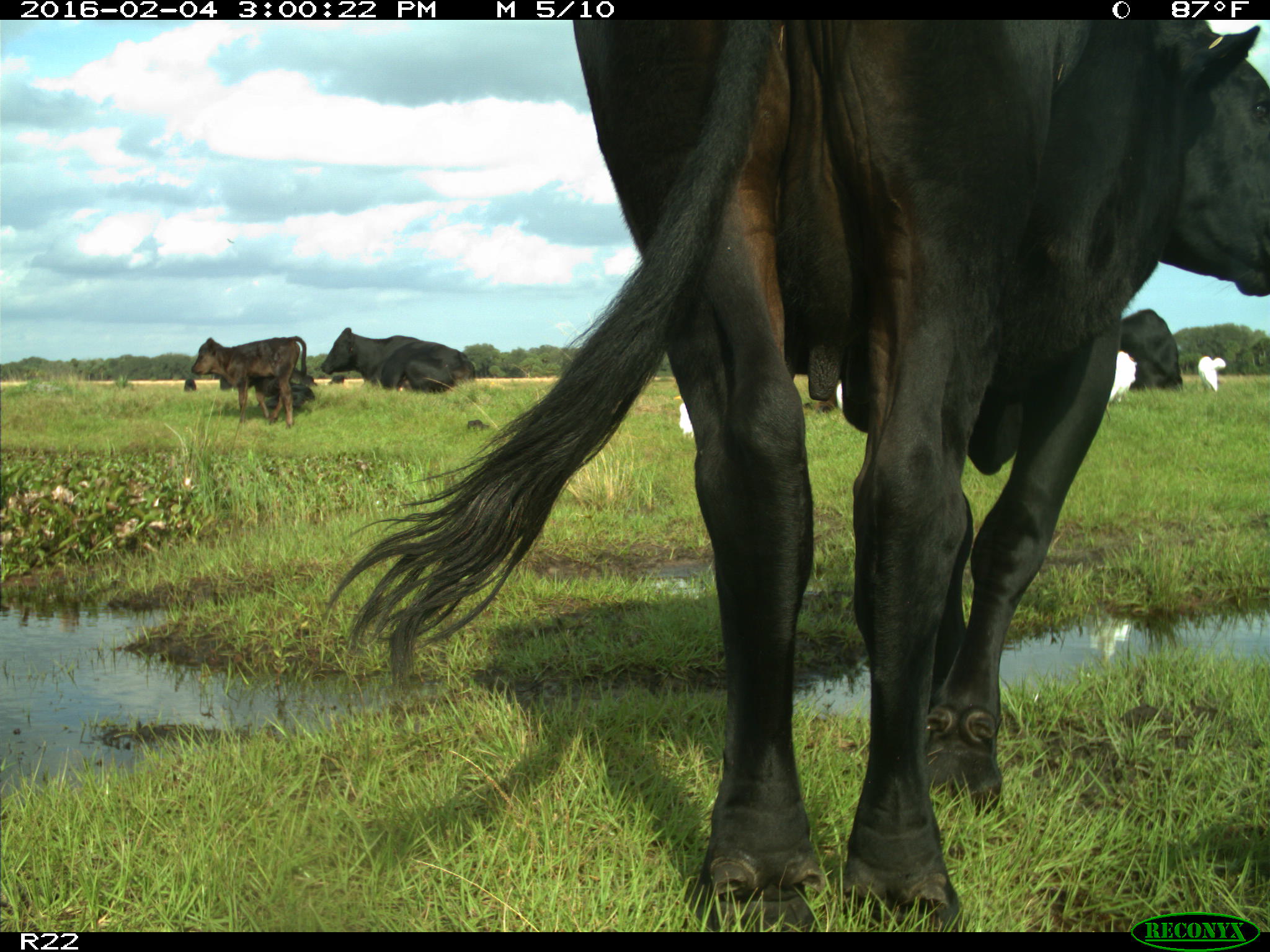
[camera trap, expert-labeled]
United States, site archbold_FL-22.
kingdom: Animalia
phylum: Chordata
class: Mammalia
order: Artiodactyla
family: Bovidae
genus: Bos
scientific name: Bos taurus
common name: domestic cow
Bos taurus (domestic cow).